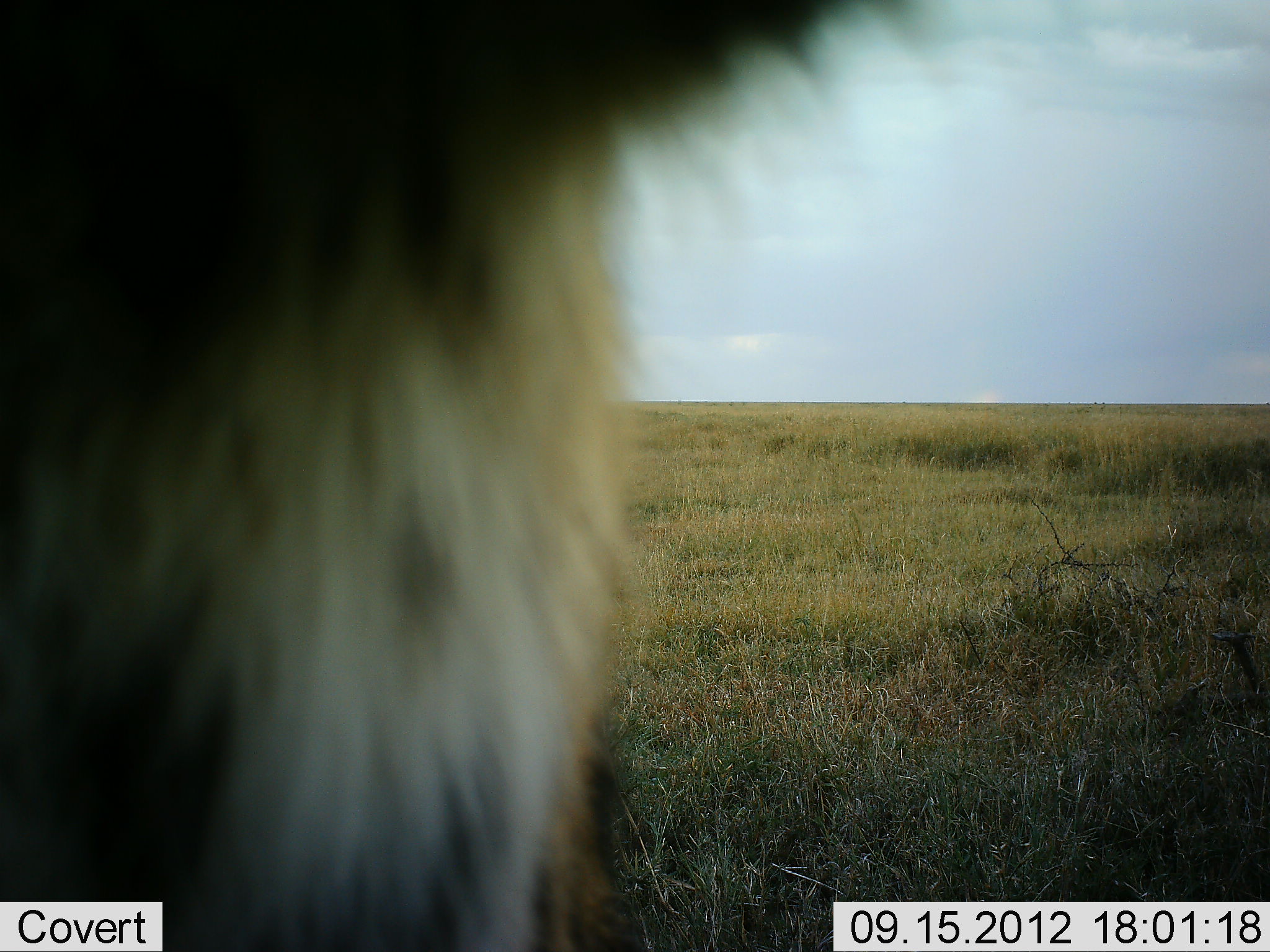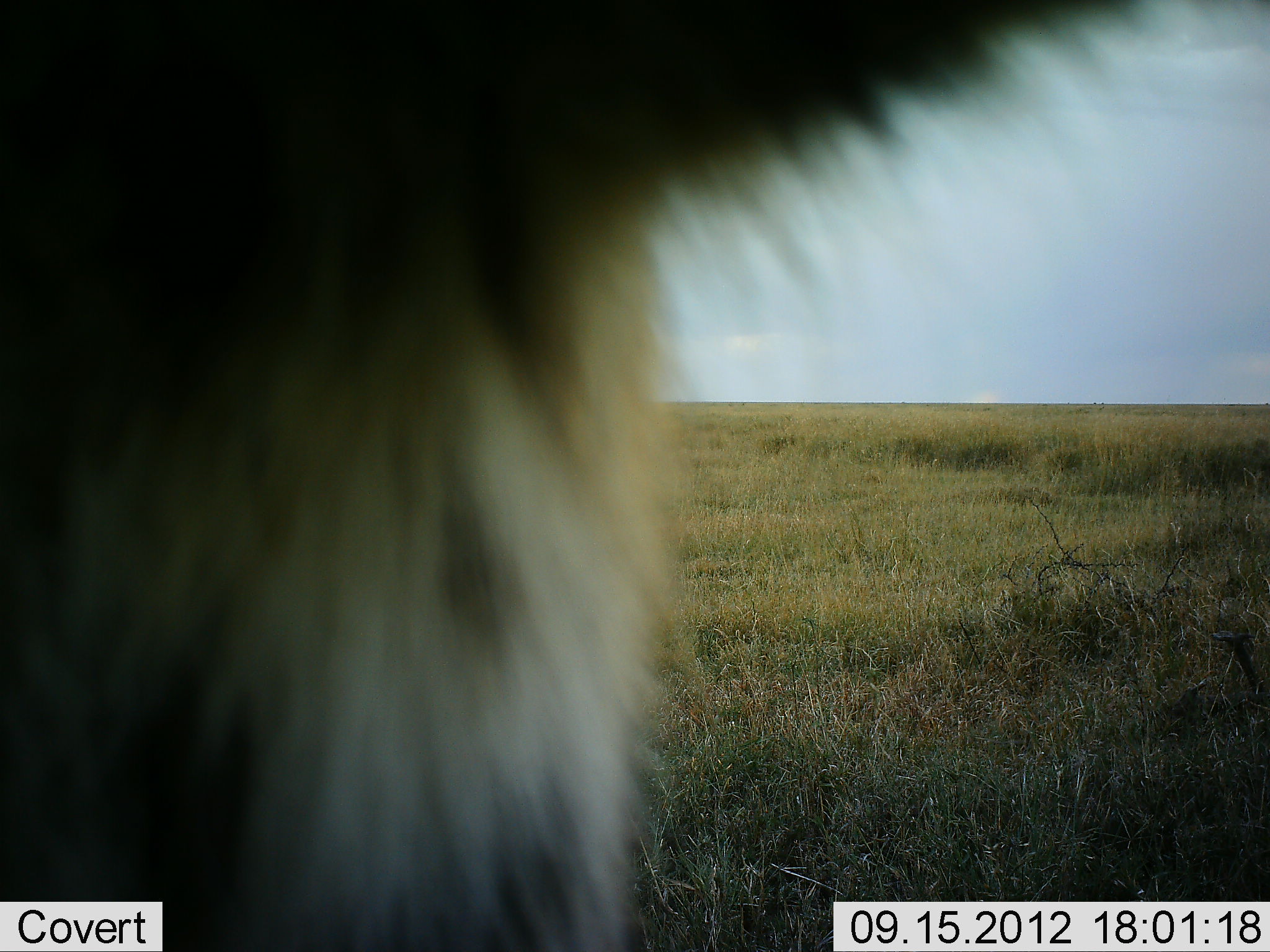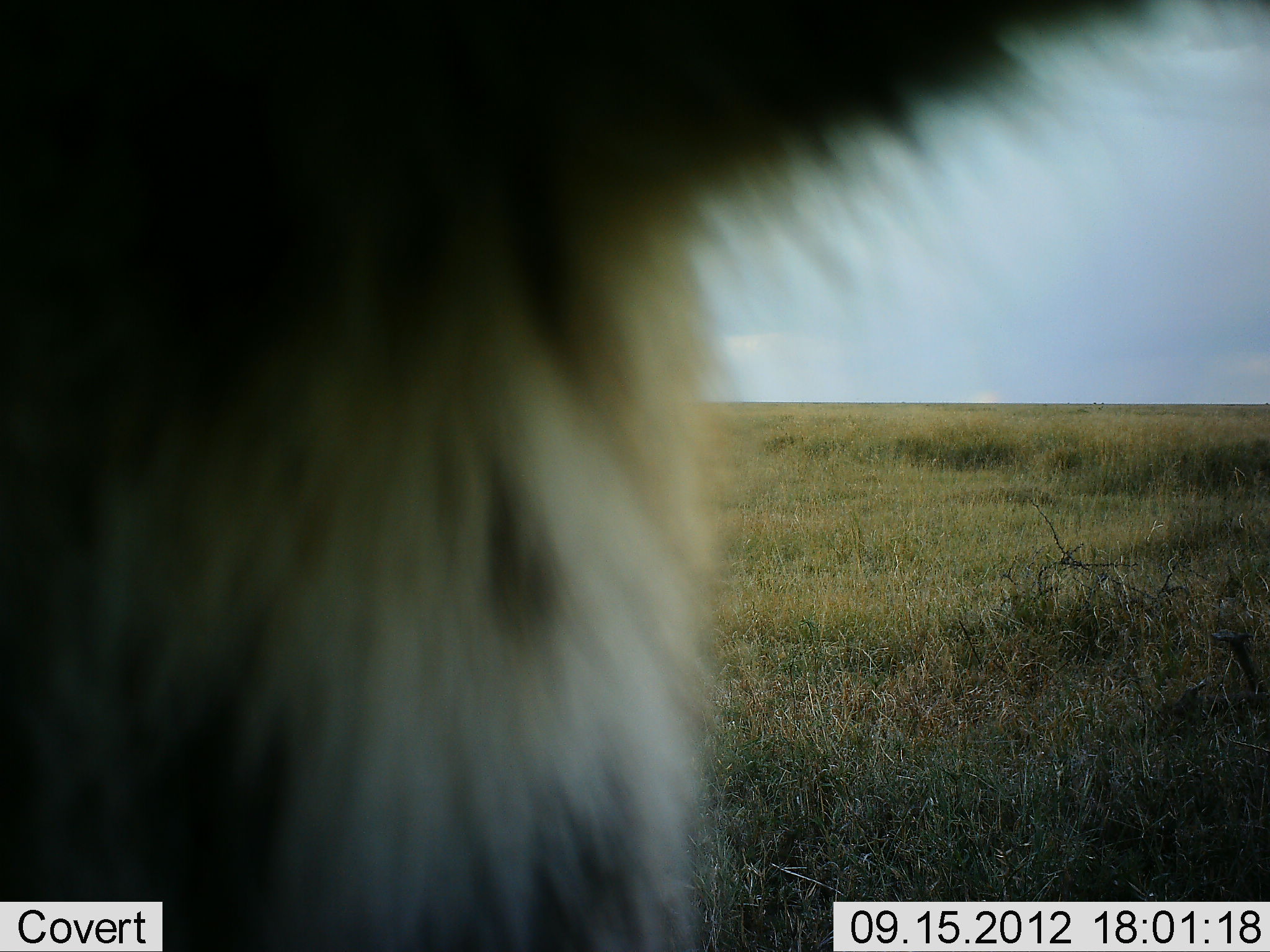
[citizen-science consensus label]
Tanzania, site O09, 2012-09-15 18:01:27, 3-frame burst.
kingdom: Animalia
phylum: Chordata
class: Mammalia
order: Carnivora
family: Felidae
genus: Acinonyx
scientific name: Acinonyx jubatus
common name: cheetah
Cheetah (Acinonyx jubatus), count 1. Behavior (volunteer vote fractions): standing 75%, resting 0%, moving 25%, interacting 0%. Young present (vote fraction): 0%. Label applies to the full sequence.